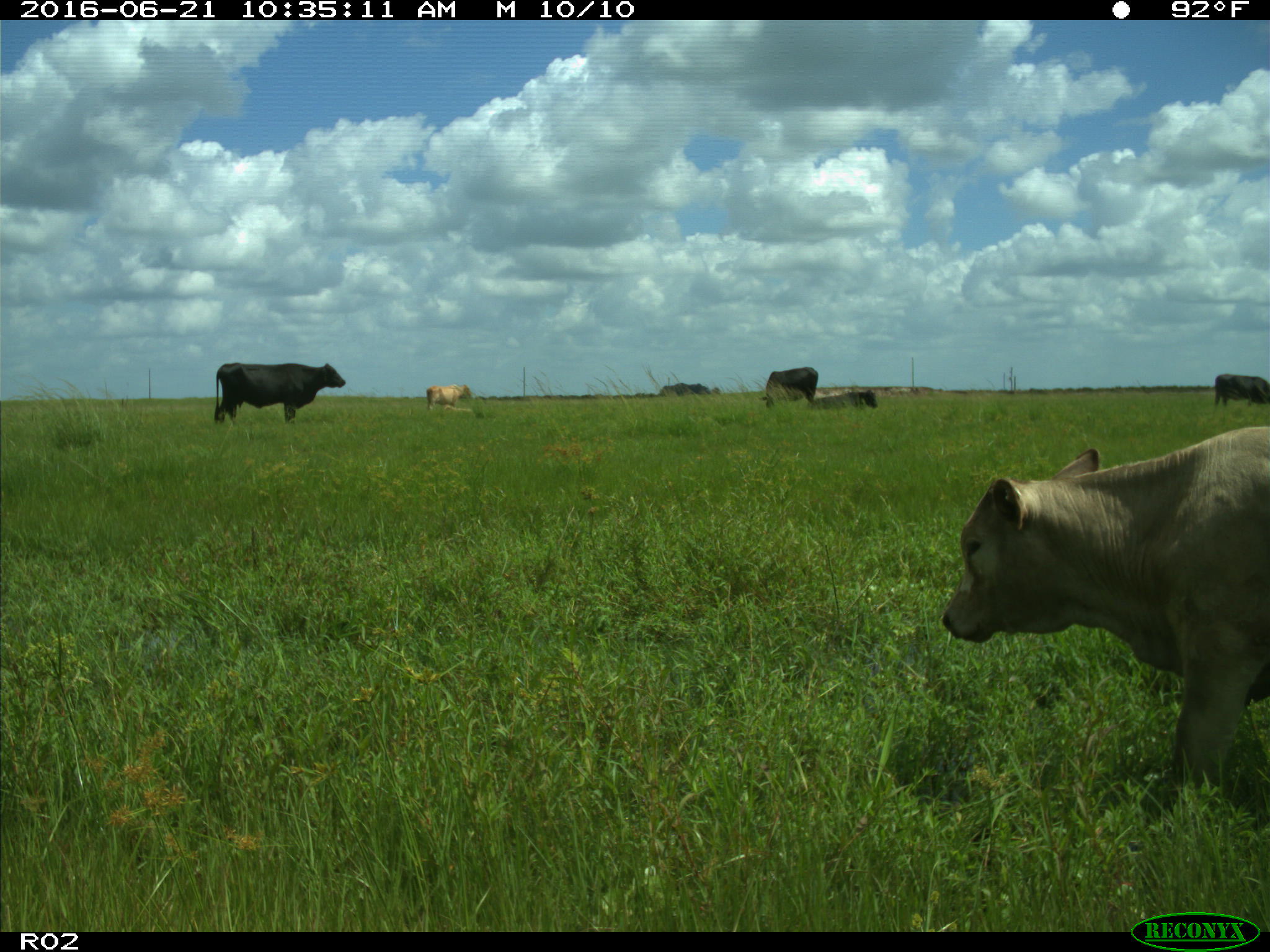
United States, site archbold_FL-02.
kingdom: Animalia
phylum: Chordata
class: Mammalia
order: Artiodactyla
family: Bovidae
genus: Bos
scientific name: Bos taurus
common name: domestic cow